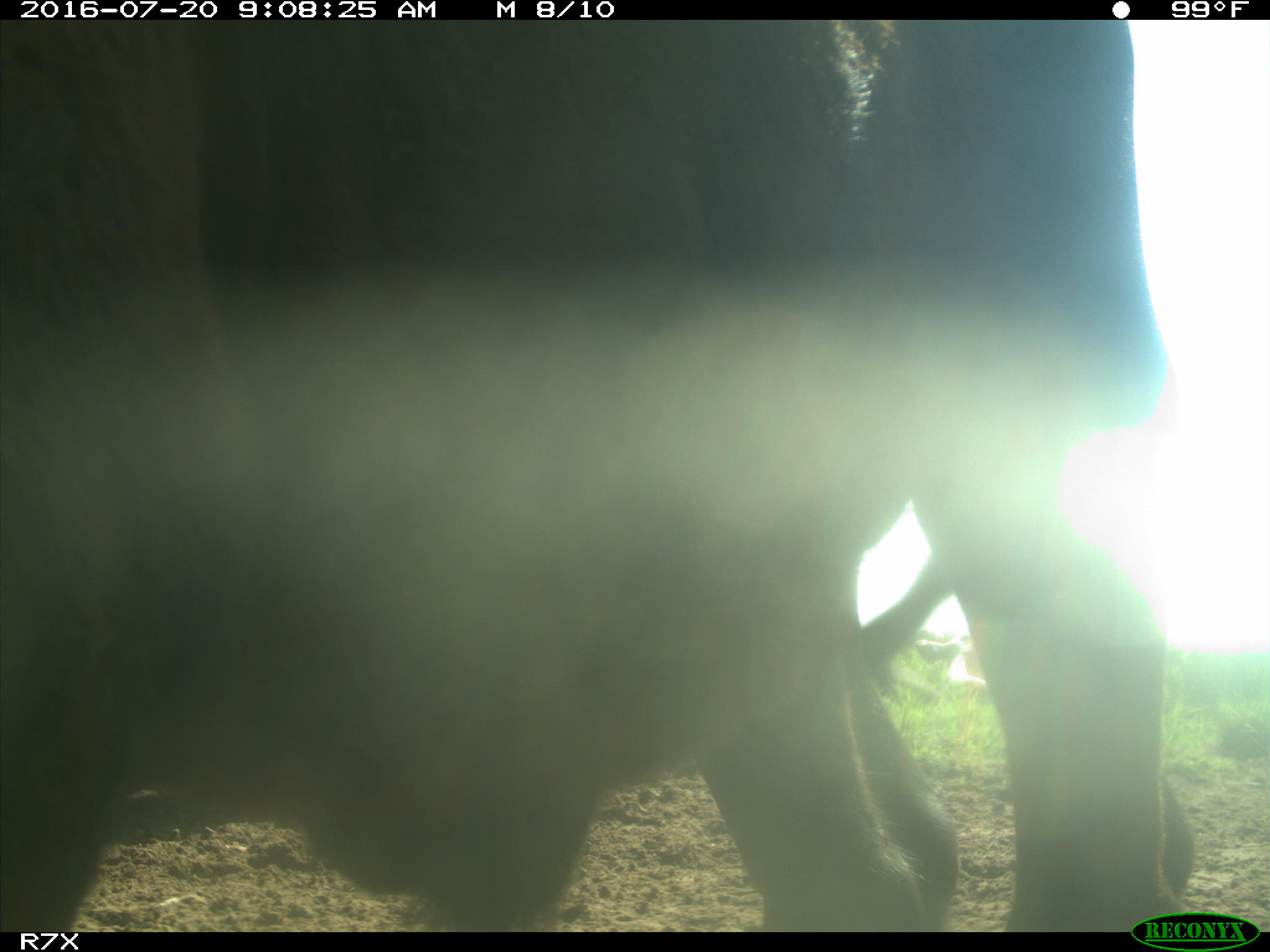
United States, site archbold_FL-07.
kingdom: Animalia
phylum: Chordata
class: Mammalia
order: Artiodactyla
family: Bovidae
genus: Bos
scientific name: Bos taurus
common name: domestic cow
Bos taurus (domestic cow).